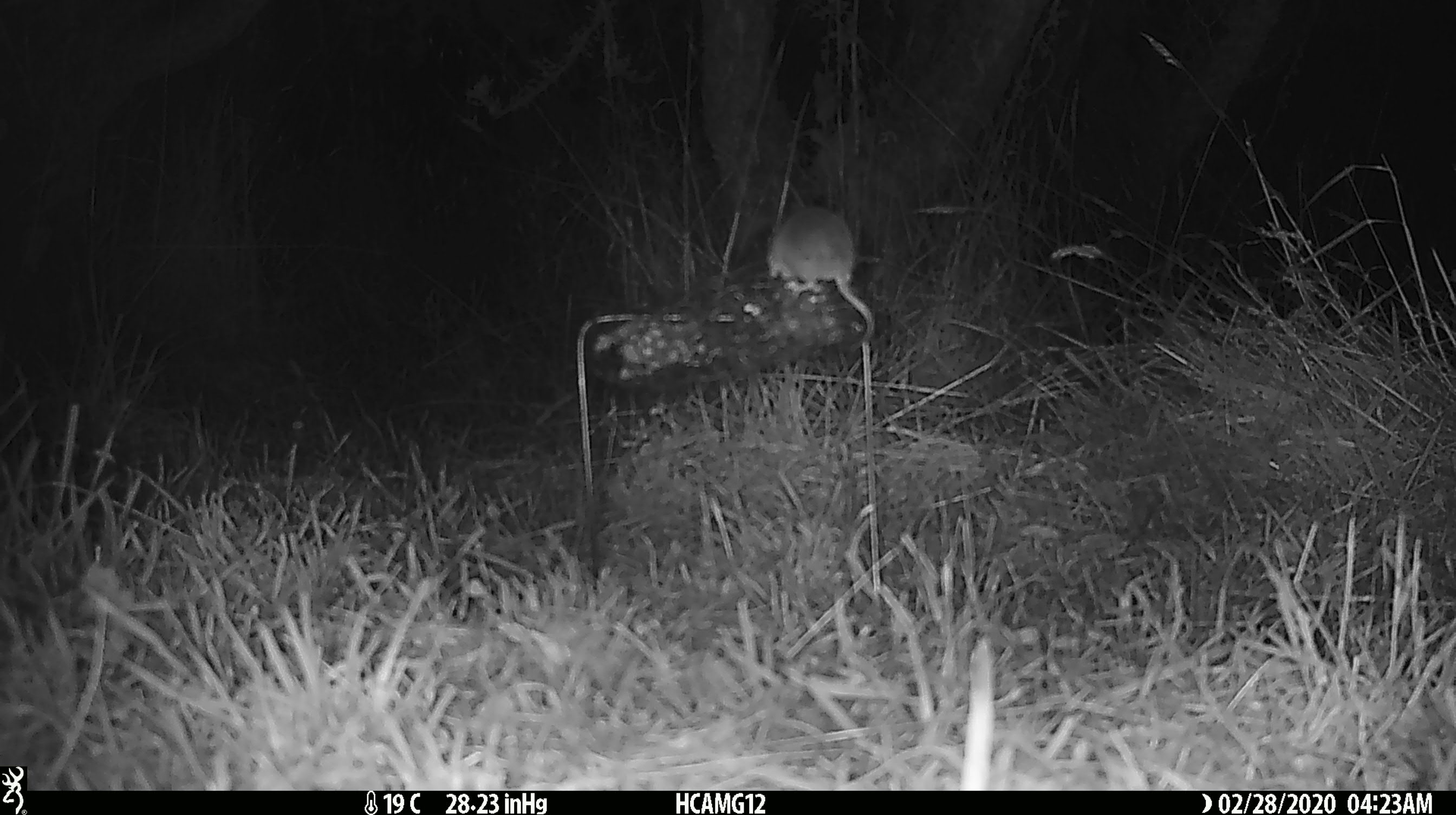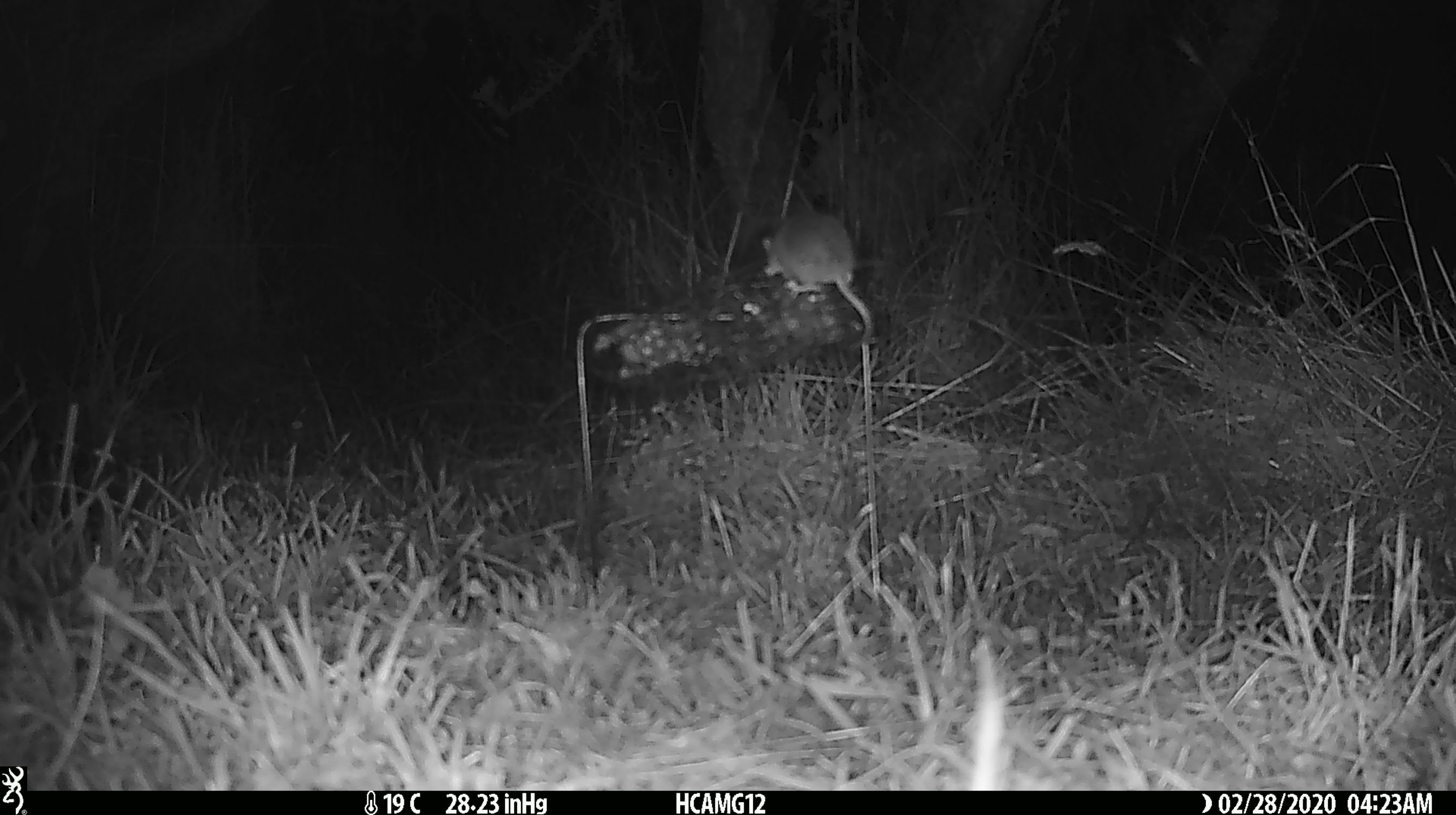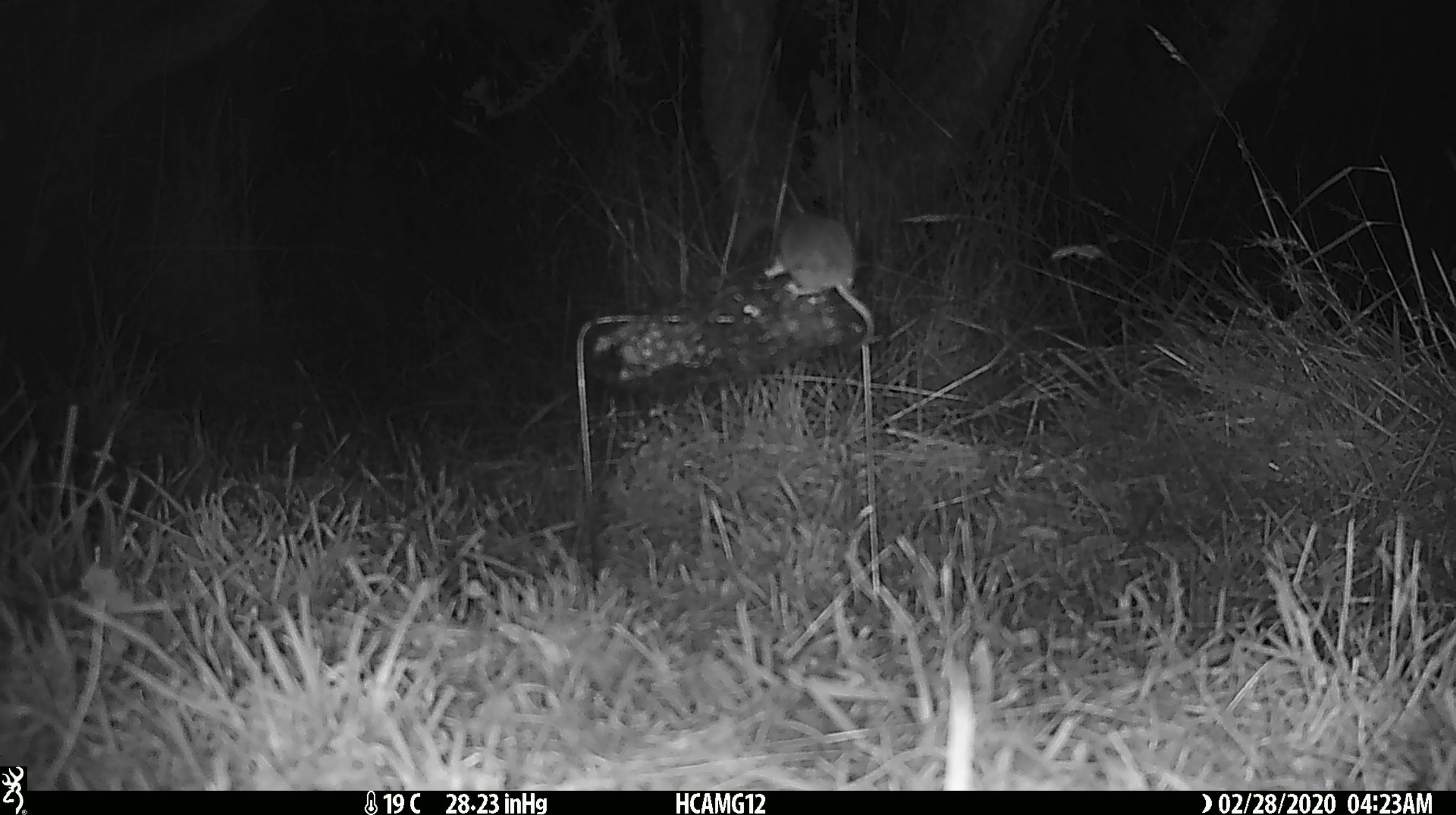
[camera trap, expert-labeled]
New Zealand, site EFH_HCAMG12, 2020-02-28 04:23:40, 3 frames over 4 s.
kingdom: Animalia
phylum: Chordata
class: Mammalia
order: Rodentia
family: Muridae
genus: Mus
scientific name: Mus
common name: mouse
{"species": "mouse (Mus)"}